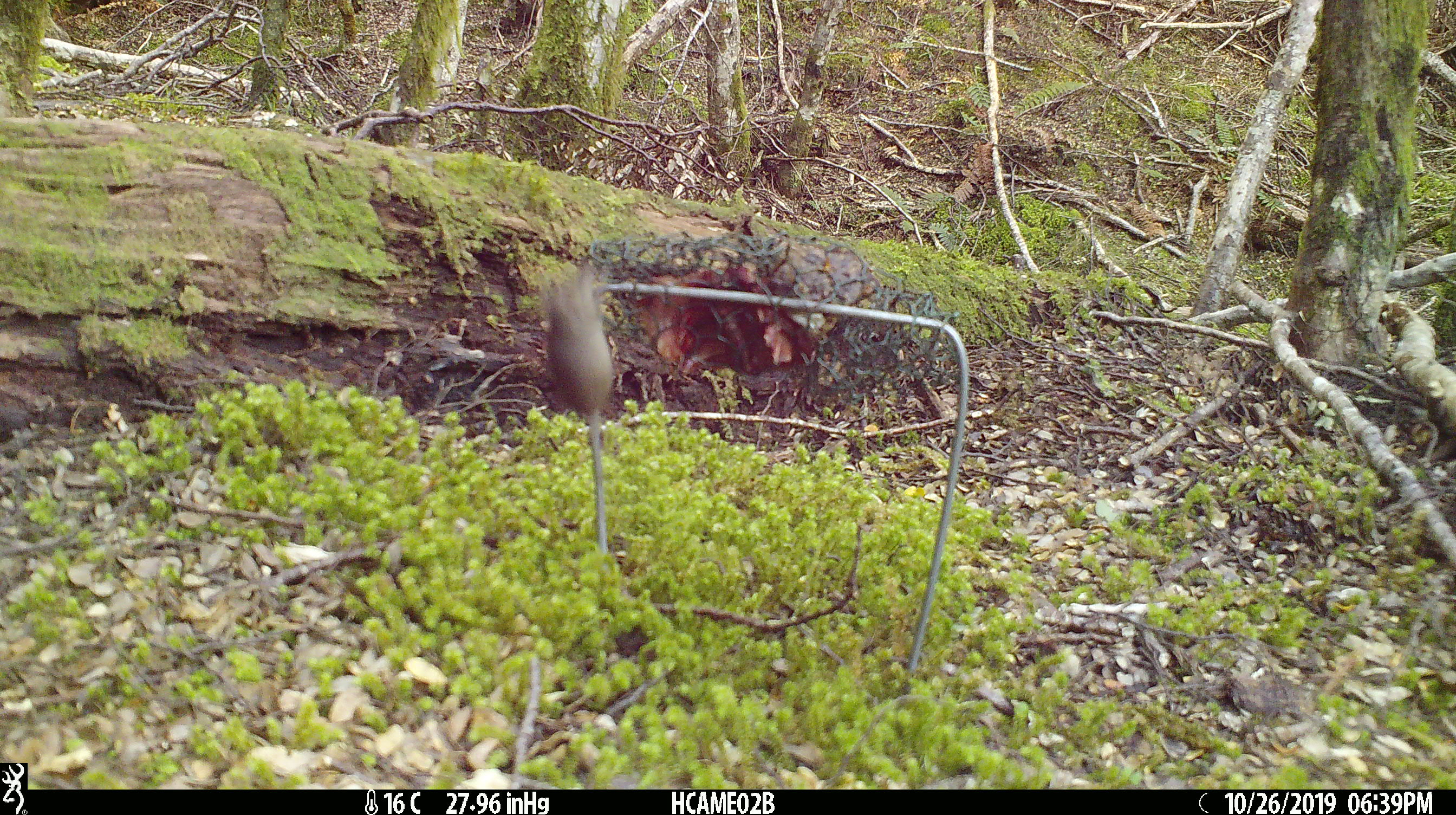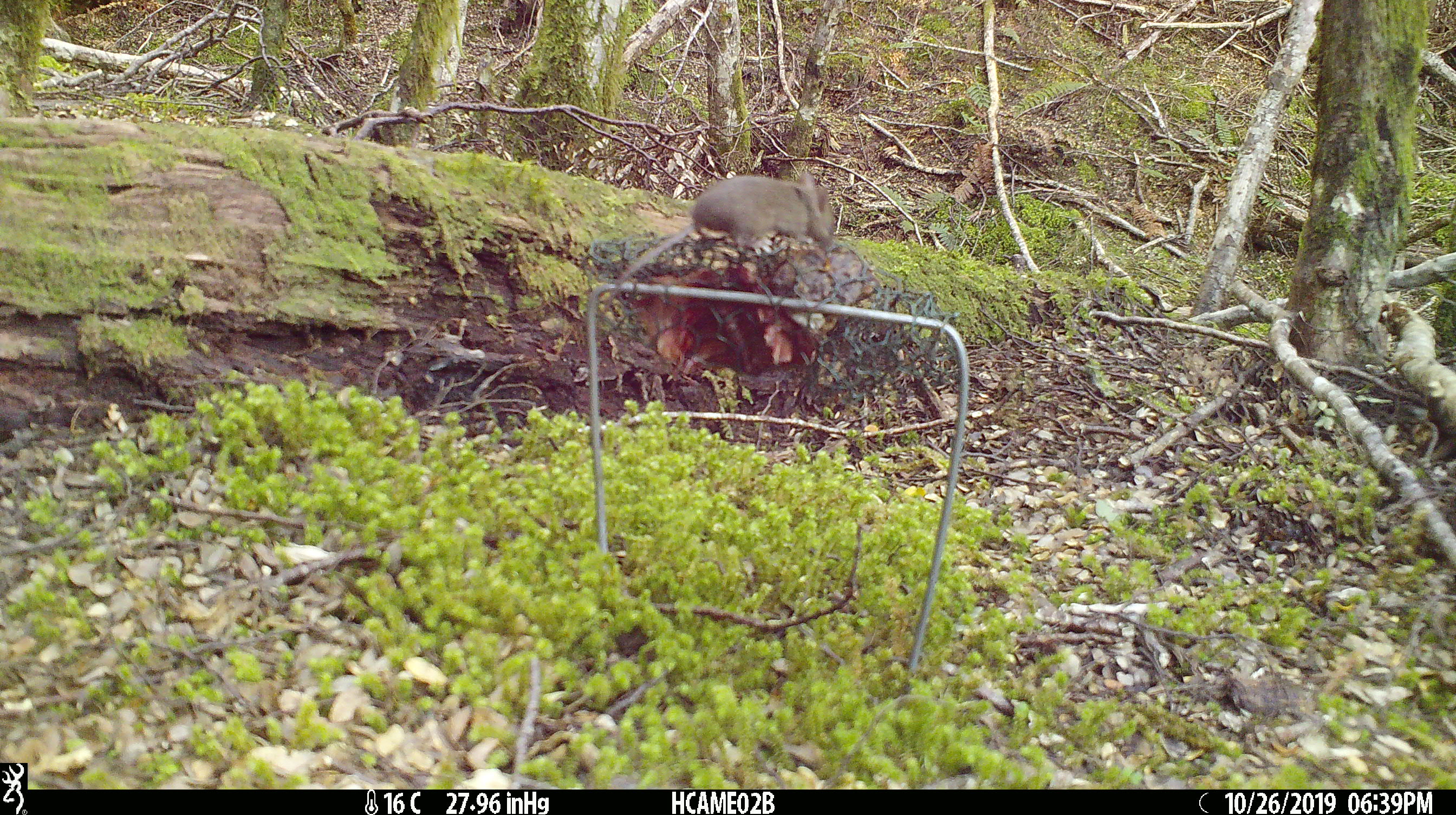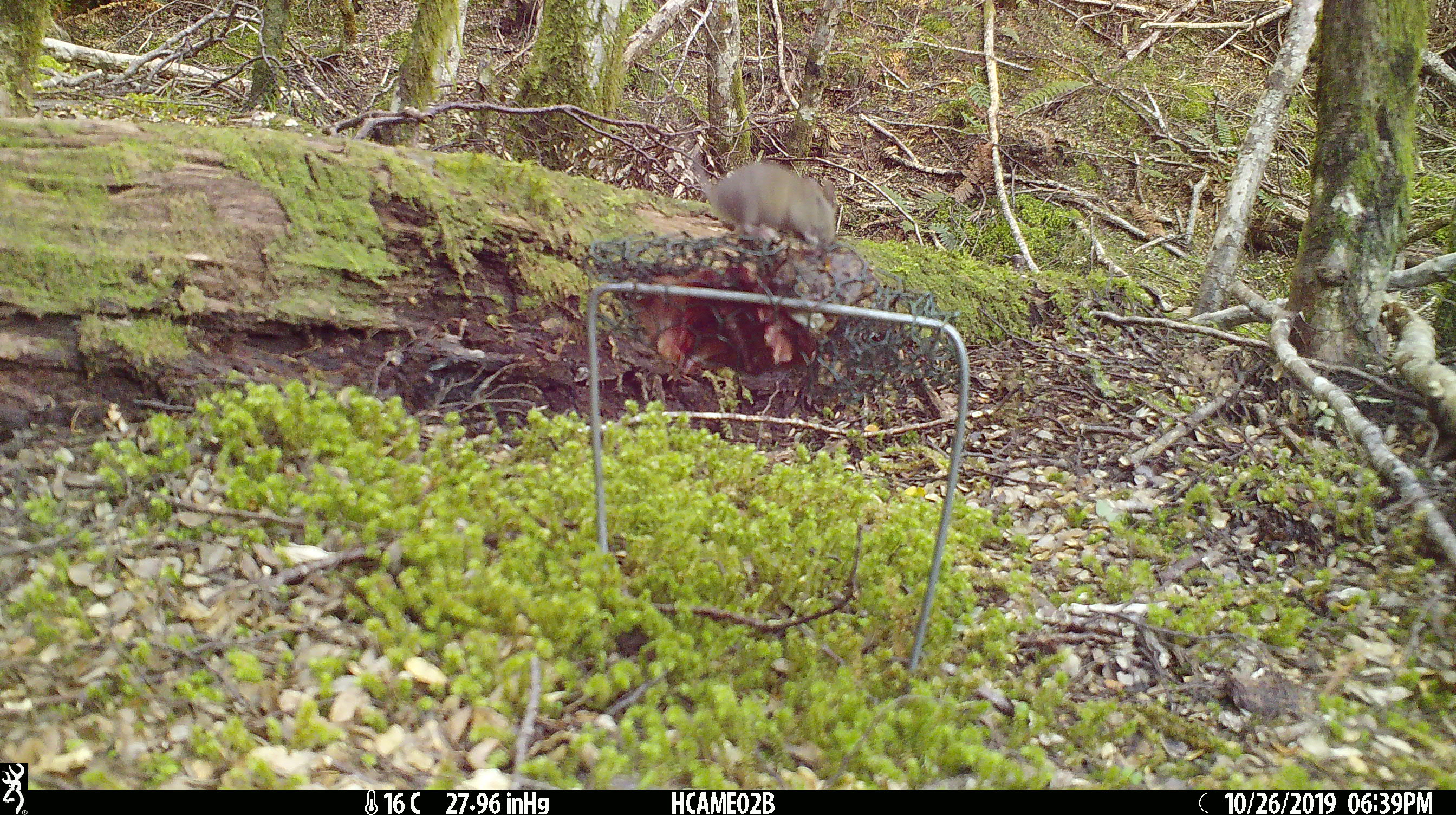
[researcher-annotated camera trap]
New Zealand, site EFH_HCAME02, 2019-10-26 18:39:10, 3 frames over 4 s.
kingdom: Animalia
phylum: Chordata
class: Mammalia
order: Rodentia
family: Muridae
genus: Mus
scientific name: Mus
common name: mouse